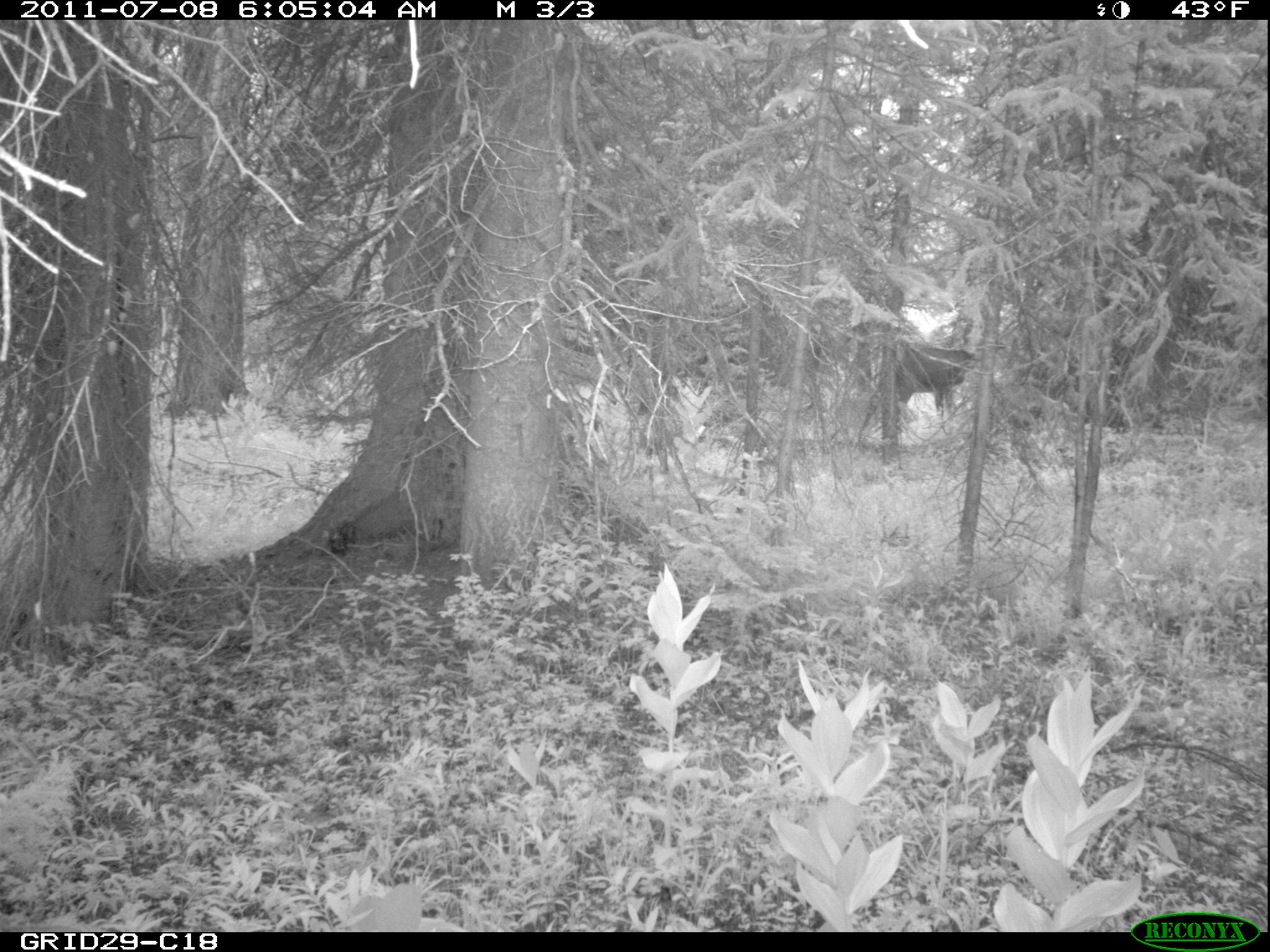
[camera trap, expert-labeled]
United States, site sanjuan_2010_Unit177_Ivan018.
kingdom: Animalia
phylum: Chordata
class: Mammalia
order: Artiodactyla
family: Cervidae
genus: Cervus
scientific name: Cervus elaphus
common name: red deer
Cervus elaphus (red deer).